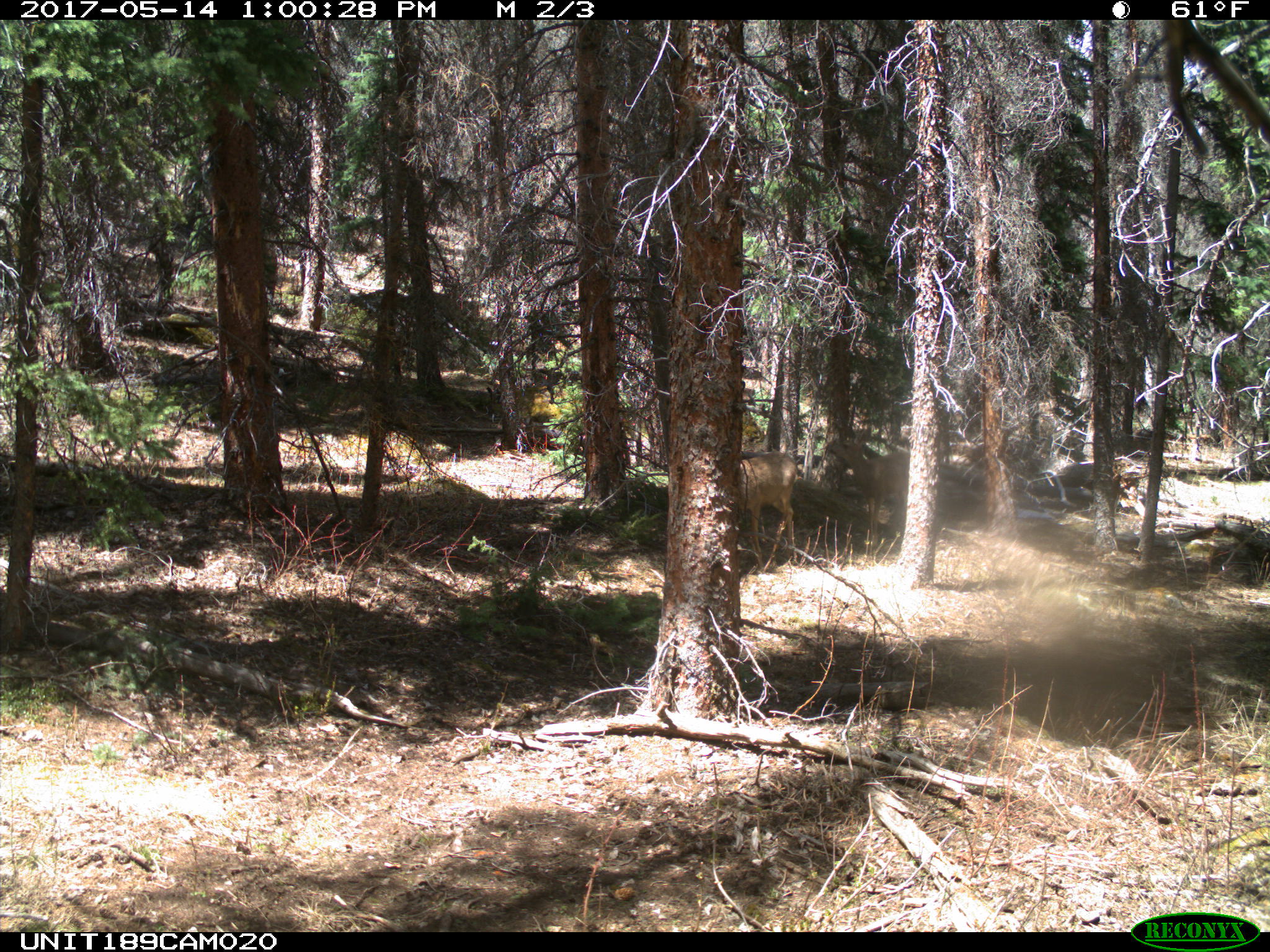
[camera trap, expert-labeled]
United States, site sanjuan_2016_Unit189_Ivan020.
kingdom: Animalia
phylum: Chordata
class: Mammalia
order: Artiodactyla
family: Cervidae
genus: Odocoileus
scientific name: Odocoileus hemionus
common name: mule deer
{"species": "Odocoileus hemionus (mule deer)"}